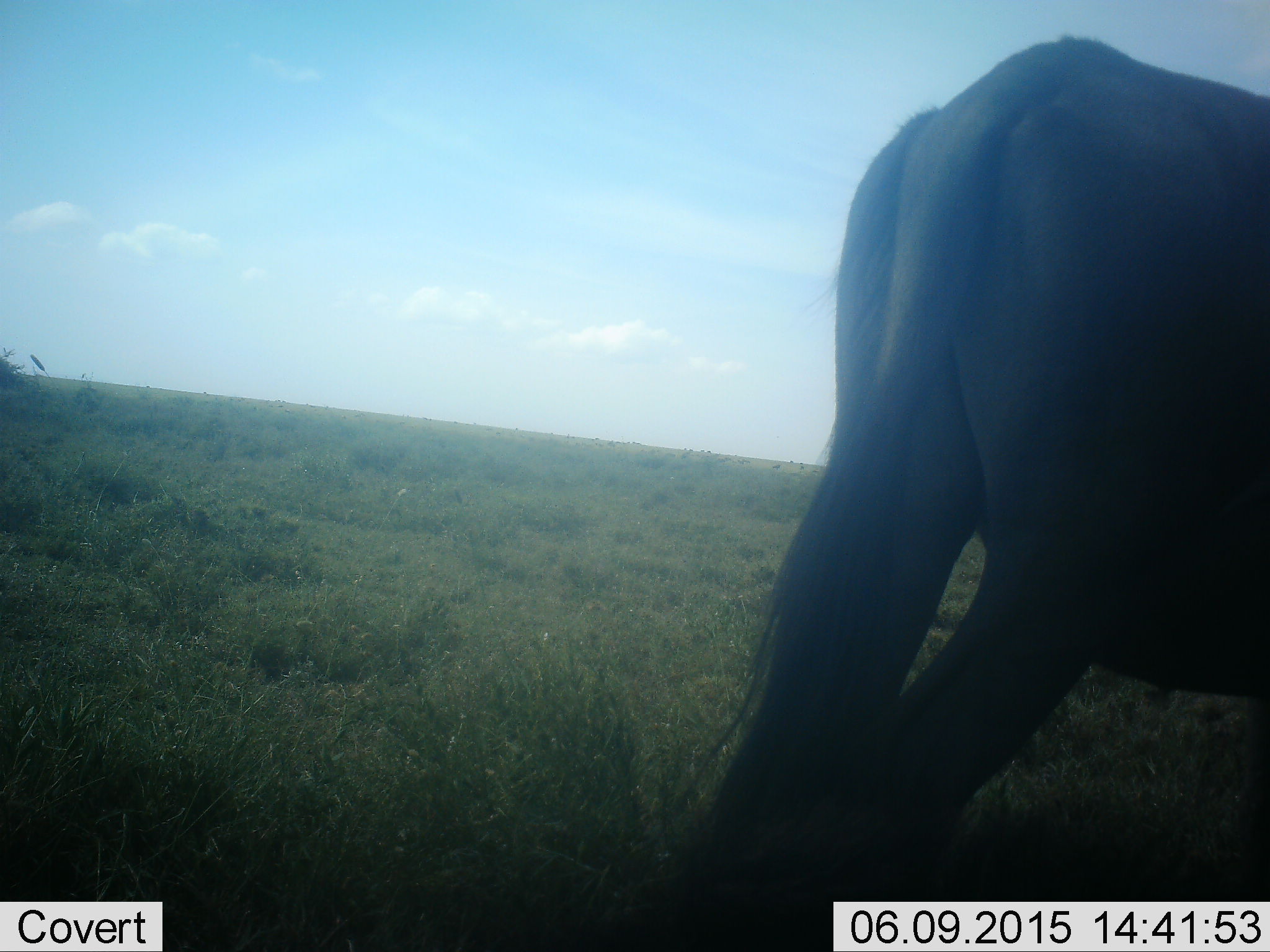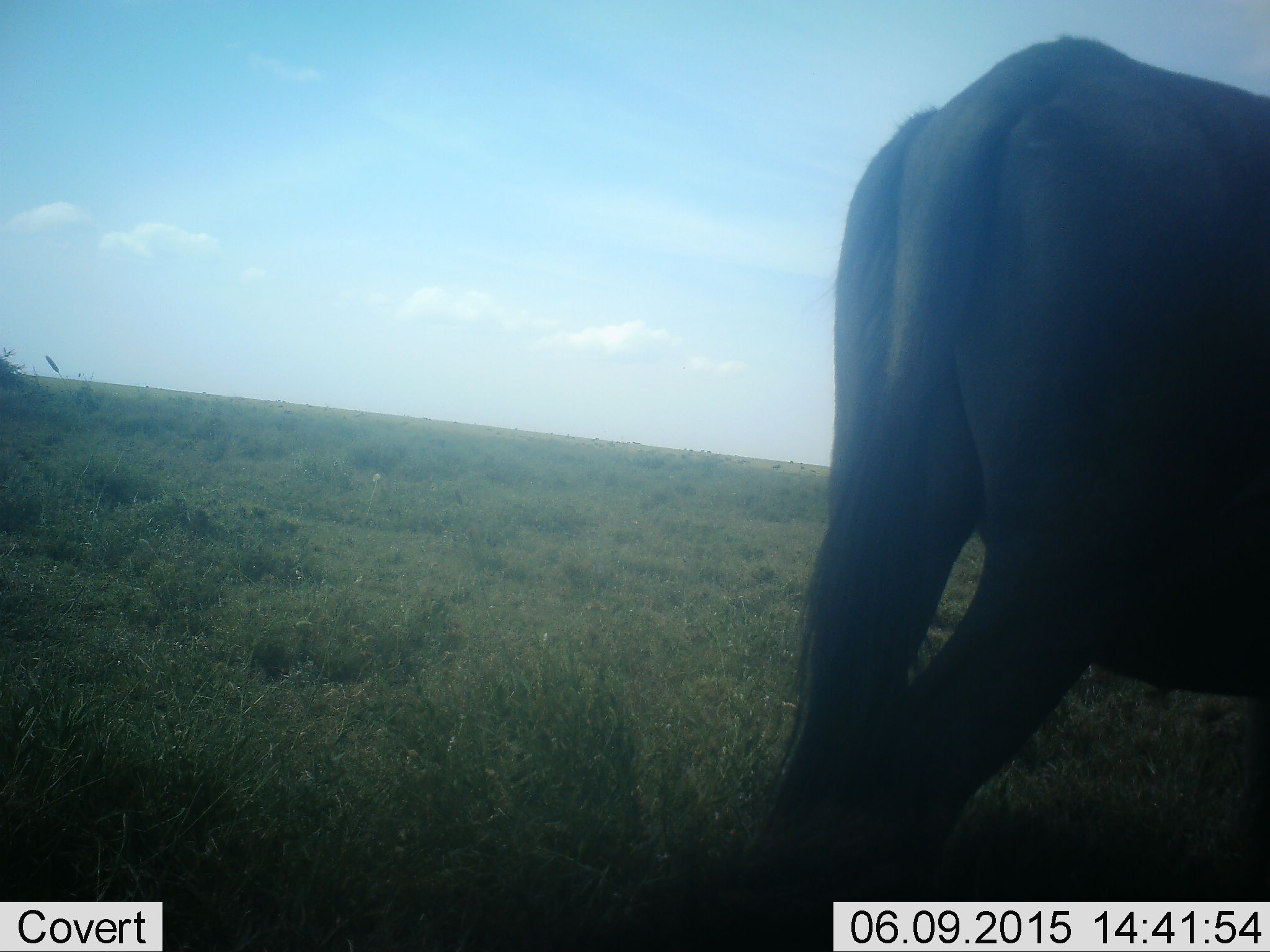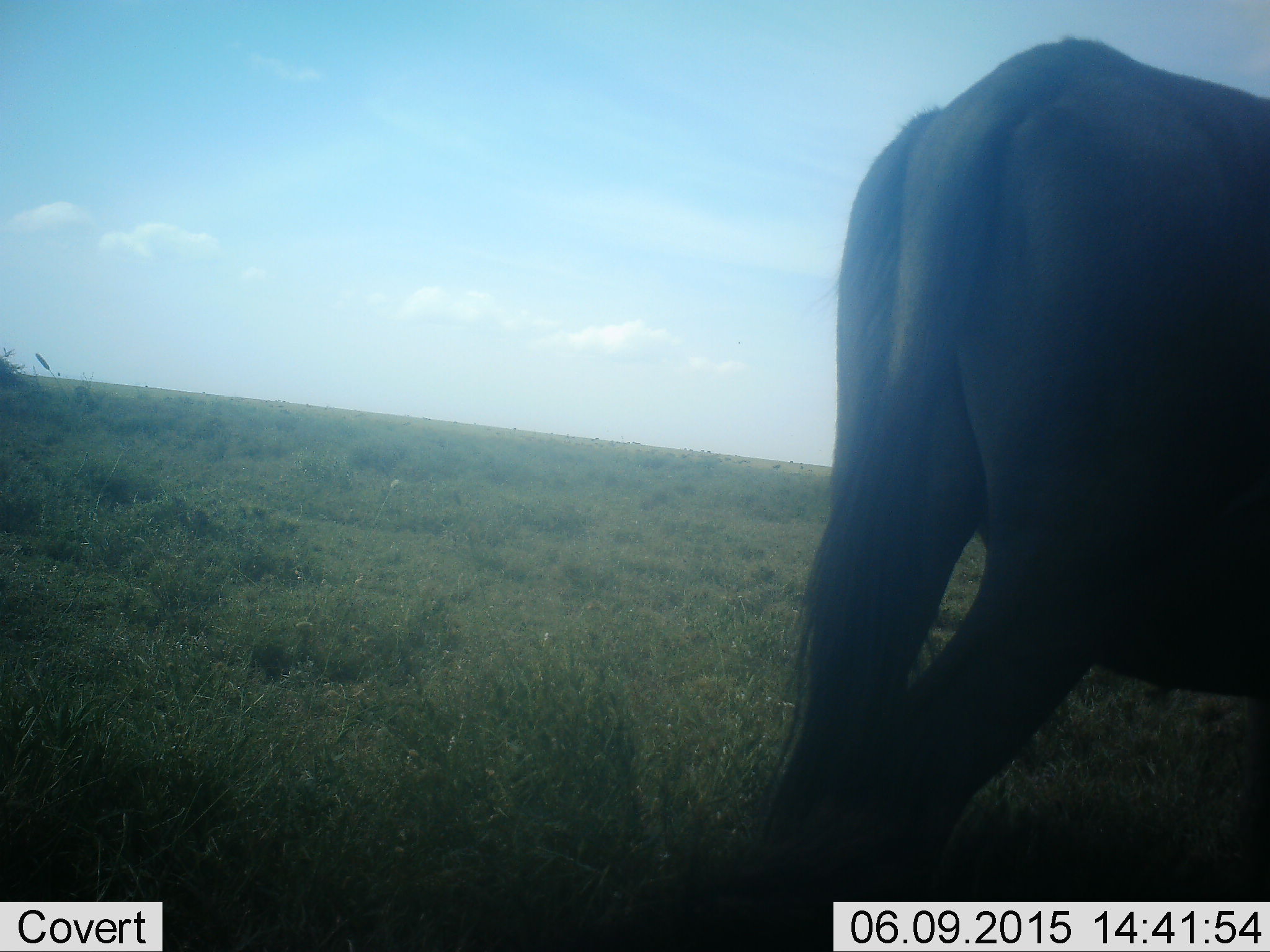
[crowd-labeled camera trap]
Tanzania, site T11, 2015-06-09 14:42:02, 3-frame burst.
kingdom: Animalia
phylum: Chordata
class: Mammalia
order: Artiodactyla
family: Bovidae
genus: Connochaetes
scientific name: Connochaetes taurinus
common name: blue wildebeest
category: wildebeest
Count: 1.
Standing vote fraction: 90%.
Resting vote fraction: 0%.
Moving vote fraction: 10%.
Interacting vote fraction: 0%.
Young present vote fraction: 0%.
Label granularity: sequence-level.